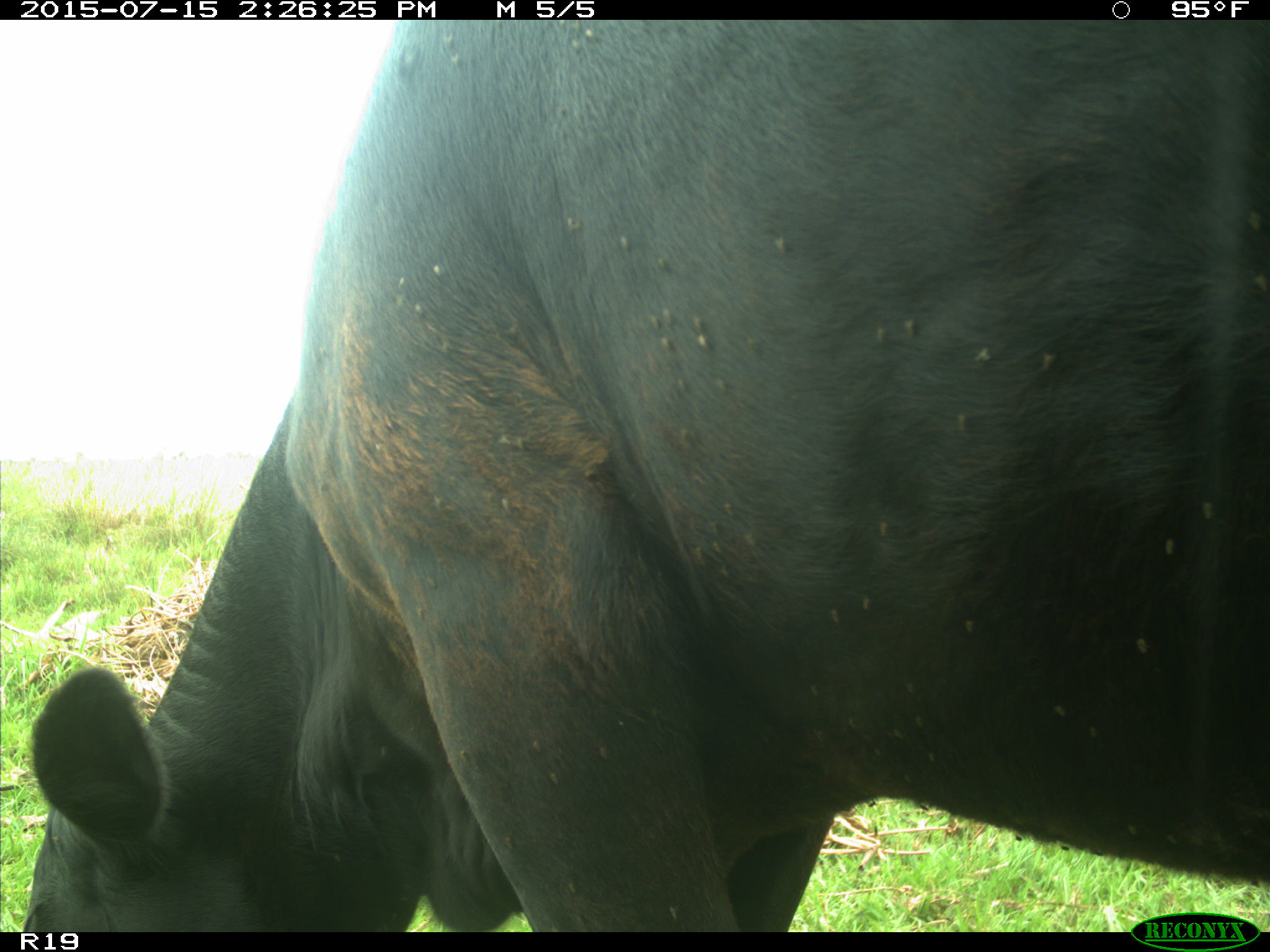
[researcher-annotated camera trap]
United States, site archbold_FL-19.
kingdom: Animalia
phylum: Chordata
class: Mammalia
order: Artiodactyla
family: Bovidae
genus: Bos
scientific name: Bos taurus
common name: domestic cow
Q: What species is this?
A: Bos taurus (domestic cow).